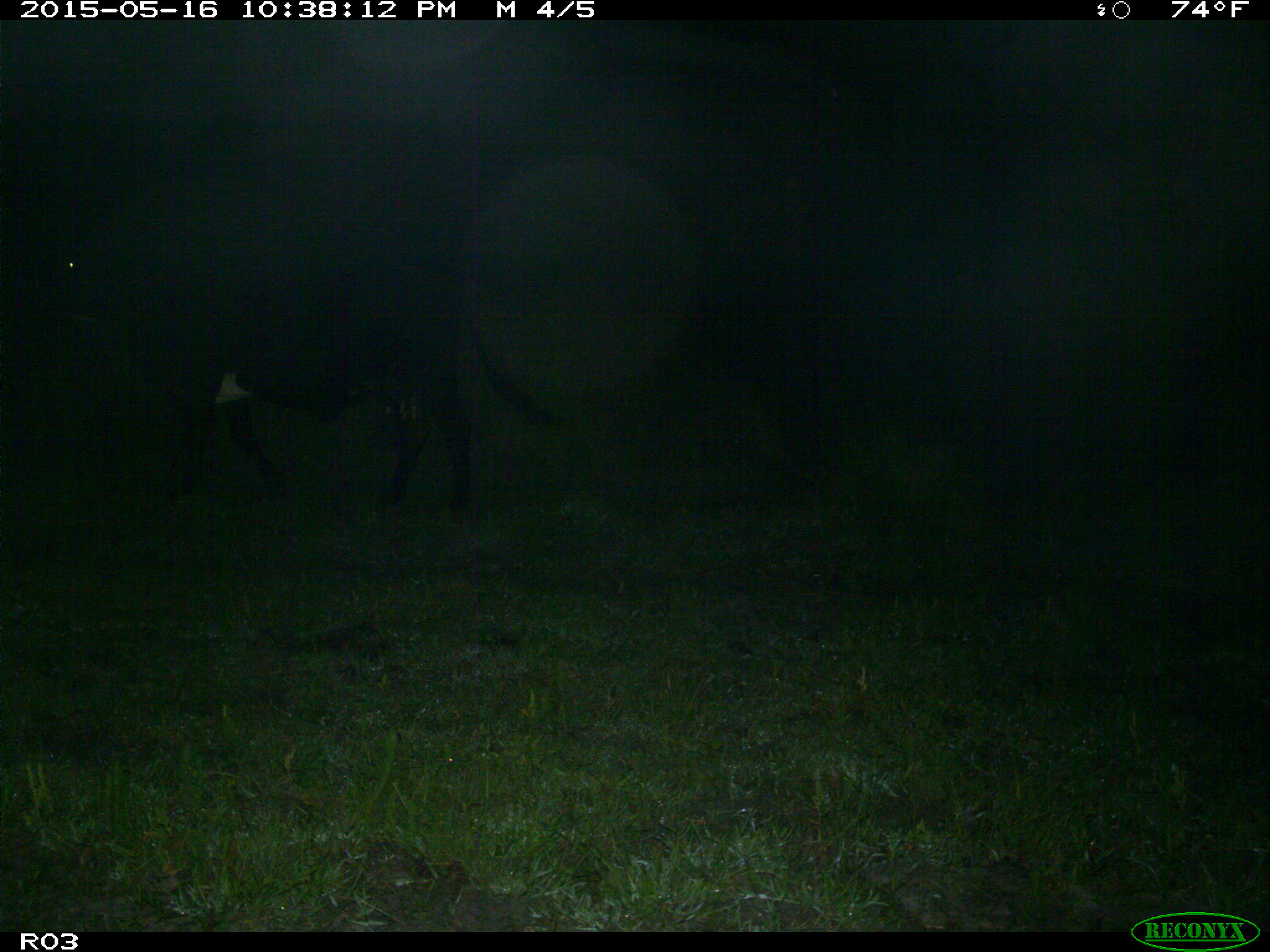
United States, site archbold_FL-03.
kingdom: Animalia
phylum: Chordata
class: Mammalia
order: Artiodactyla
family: Bovidae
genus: Bos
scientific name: Bos taurus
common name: domestic cow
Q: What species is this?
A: Bos taurus (domestic cow).